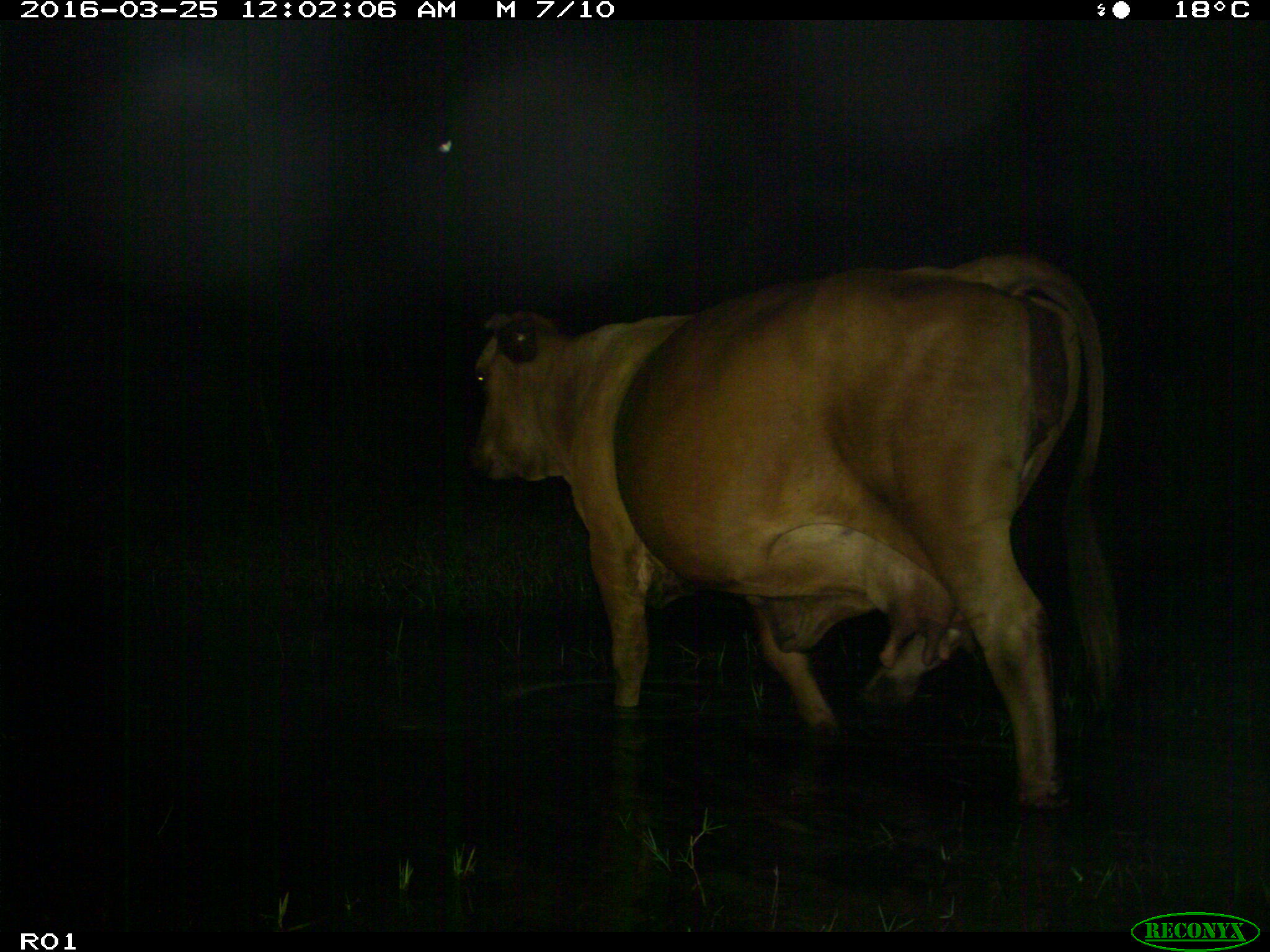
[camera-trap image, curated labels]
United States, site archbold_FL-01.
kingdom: Animalia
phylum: Chordata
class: Mammalia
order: Artiodactyla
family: Bovidae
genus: Bos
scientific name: Bos taurus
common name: domestic cow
Bos taurus (domestic cow).